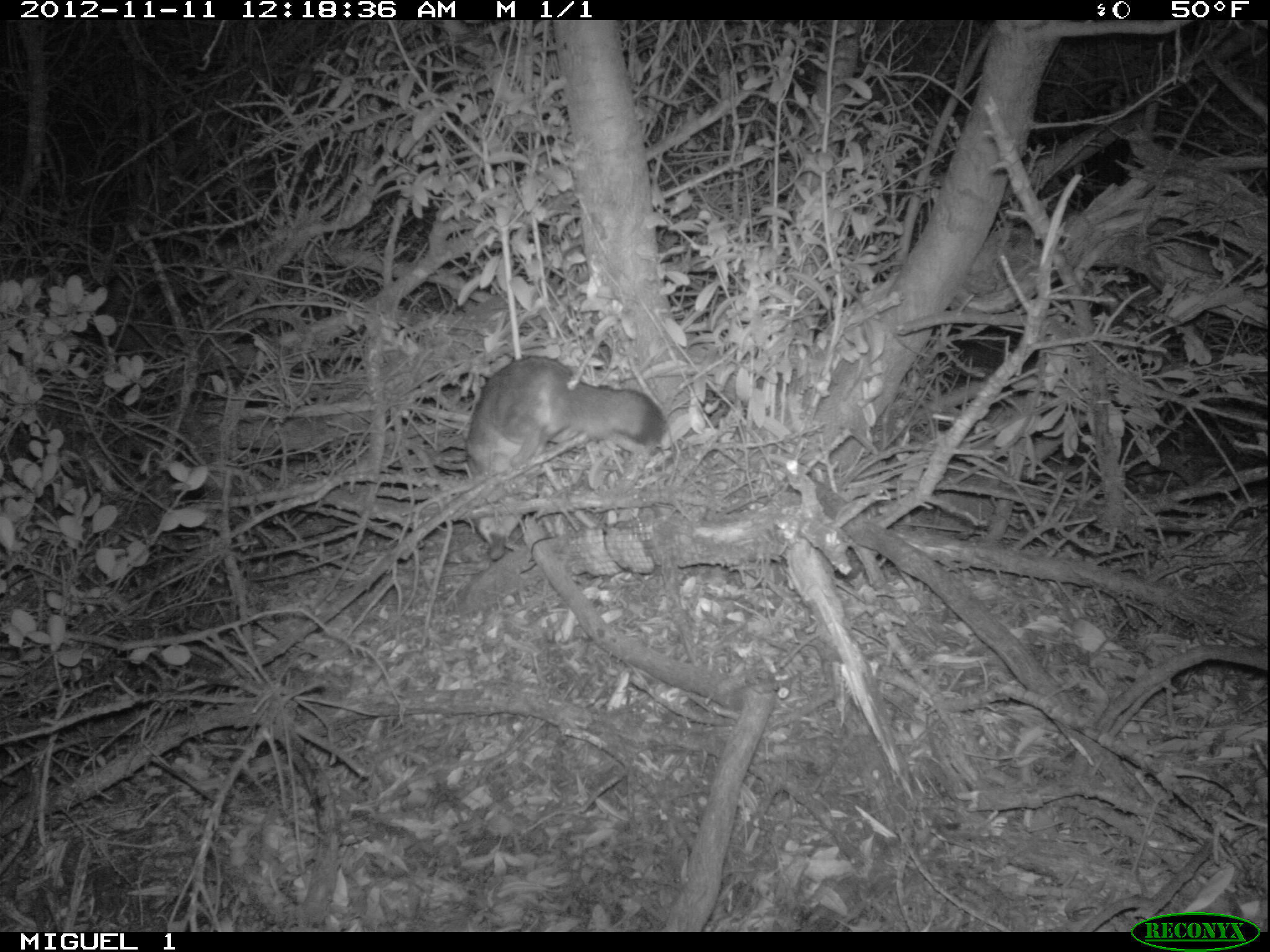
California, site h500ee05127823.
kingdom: Animalia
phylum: Chordata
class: Mammalia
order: Carnivora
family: Canidae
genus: Urocyon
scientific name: Urocyon littoralis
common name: island fox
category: fox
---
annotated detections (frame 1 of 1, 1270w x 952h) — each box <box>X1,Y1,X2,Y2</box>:
fox: <box>468,356,666,560</box>